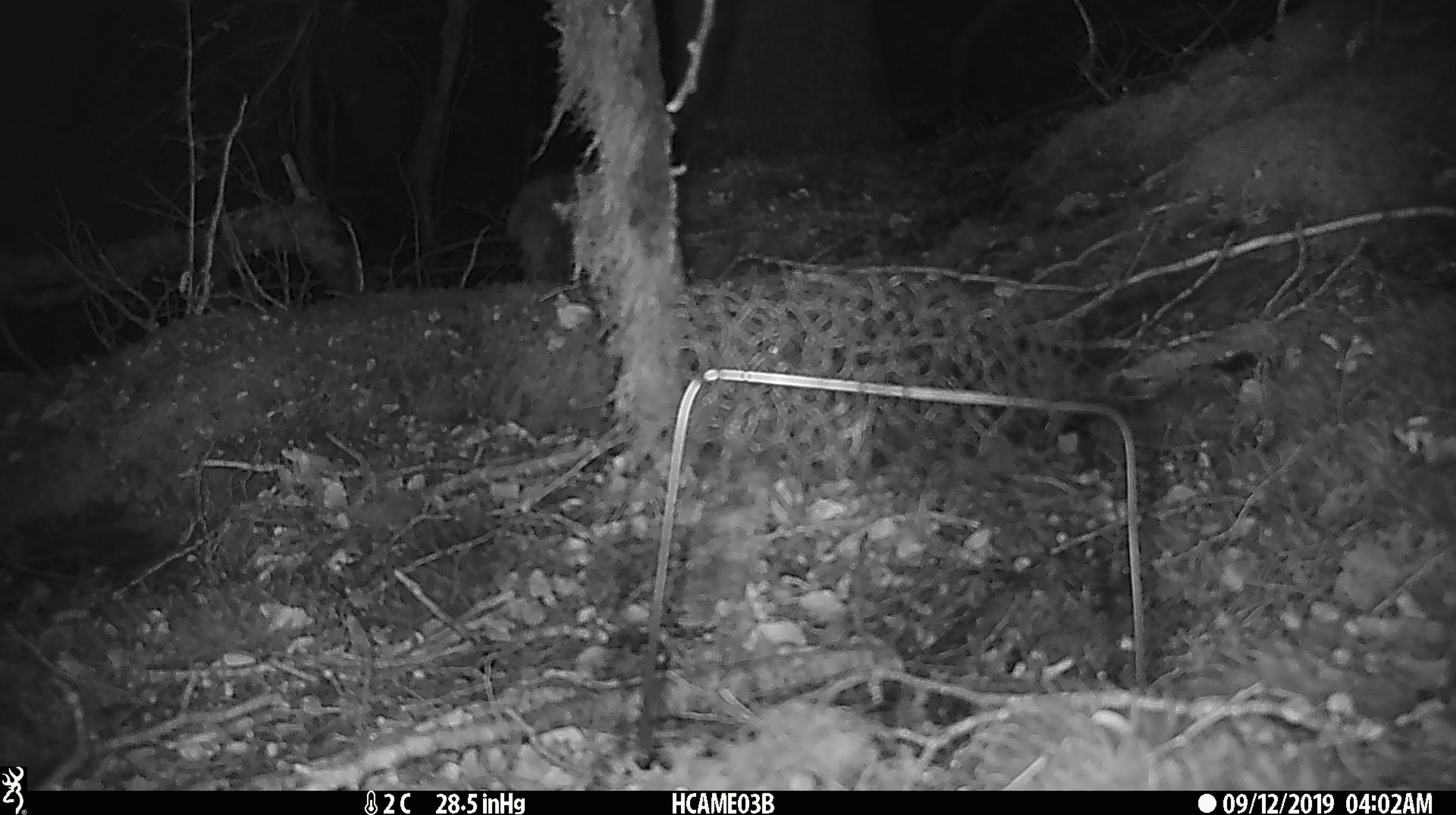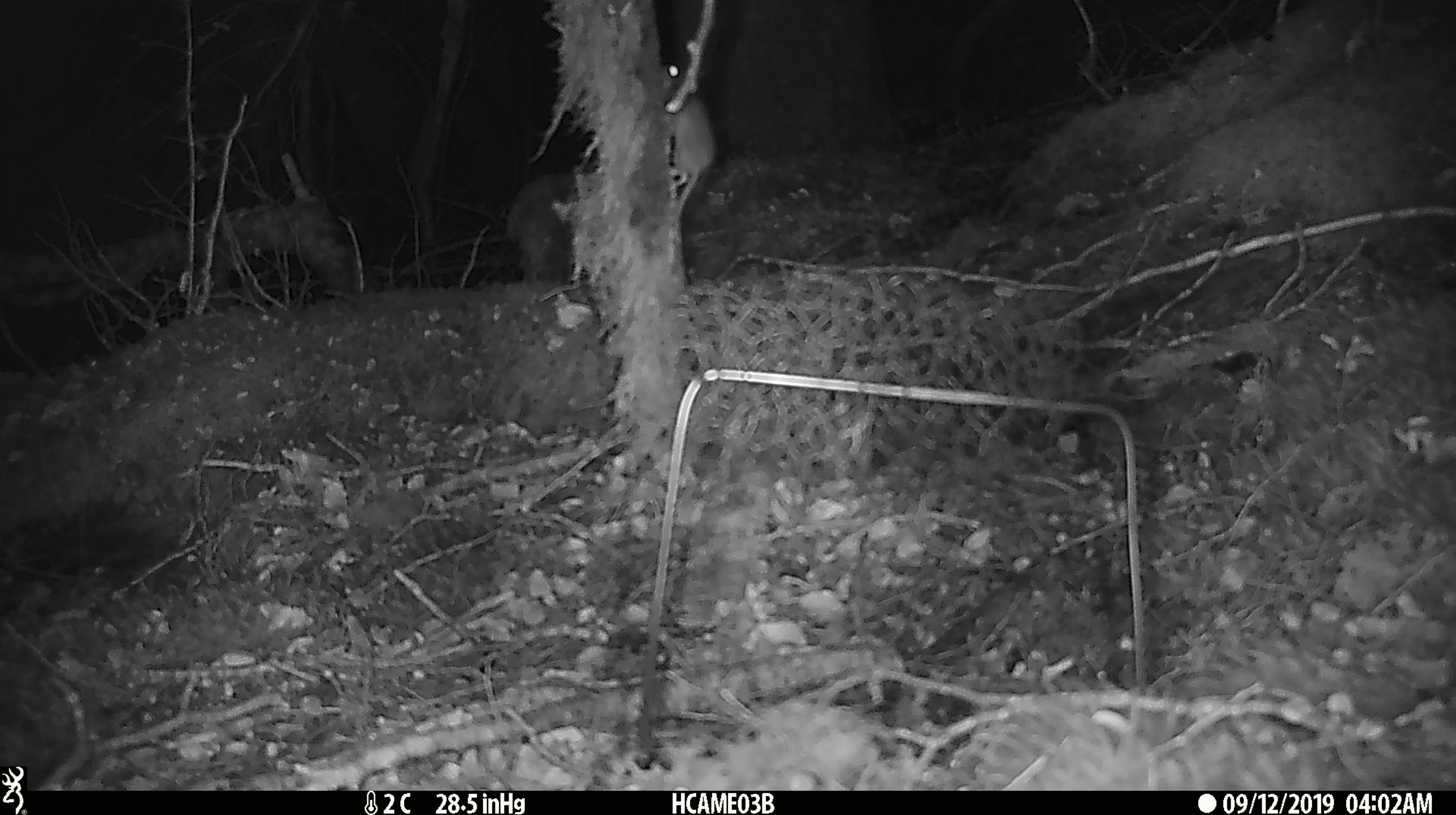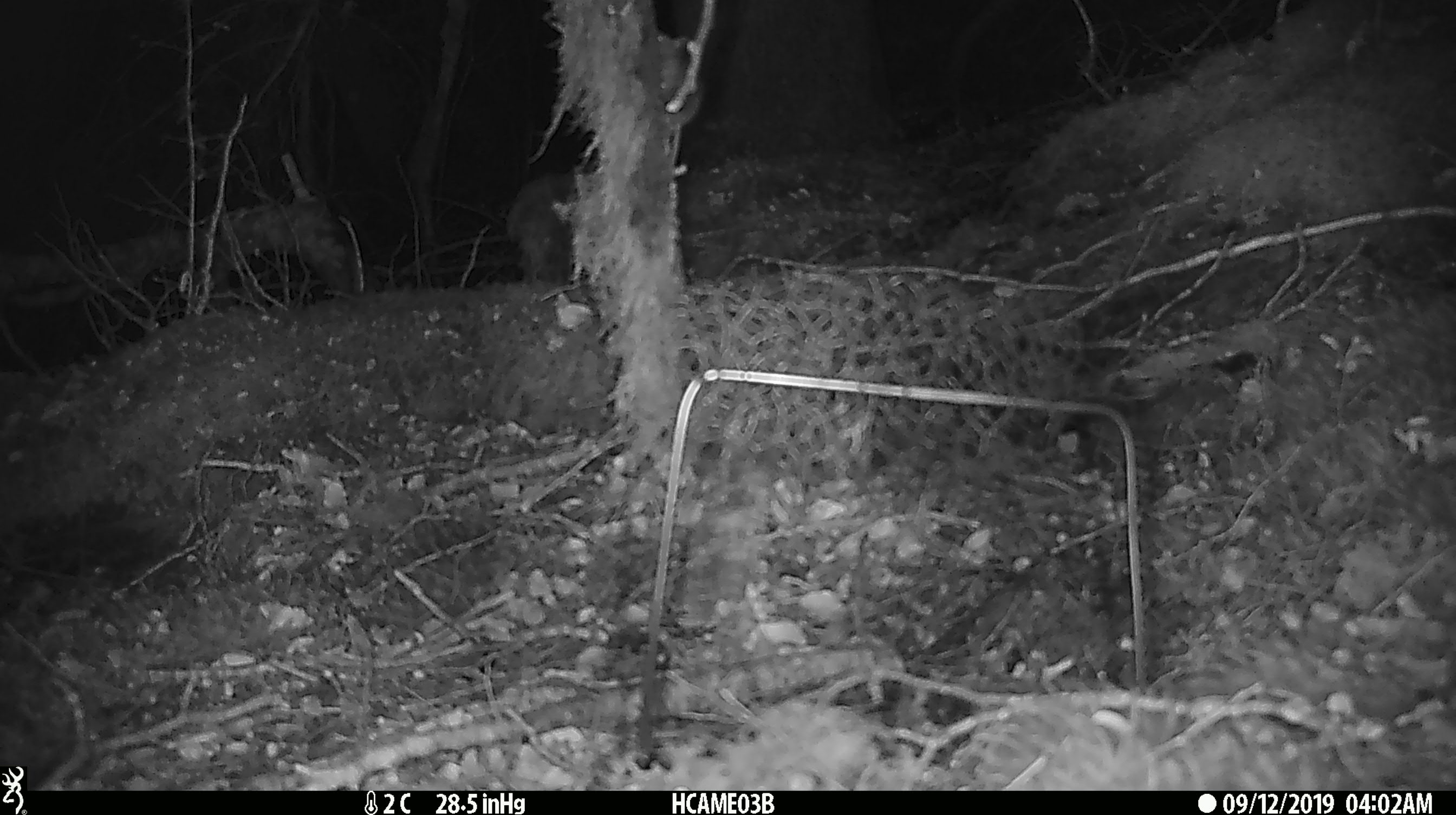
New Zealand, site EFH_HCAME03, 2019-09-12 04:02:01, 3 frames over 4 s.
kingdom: Animalia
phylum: Chordata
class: Mammalia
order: Rodentia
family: Muridae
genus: Mus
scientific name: Mus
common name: mouse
Mouse (Mus).